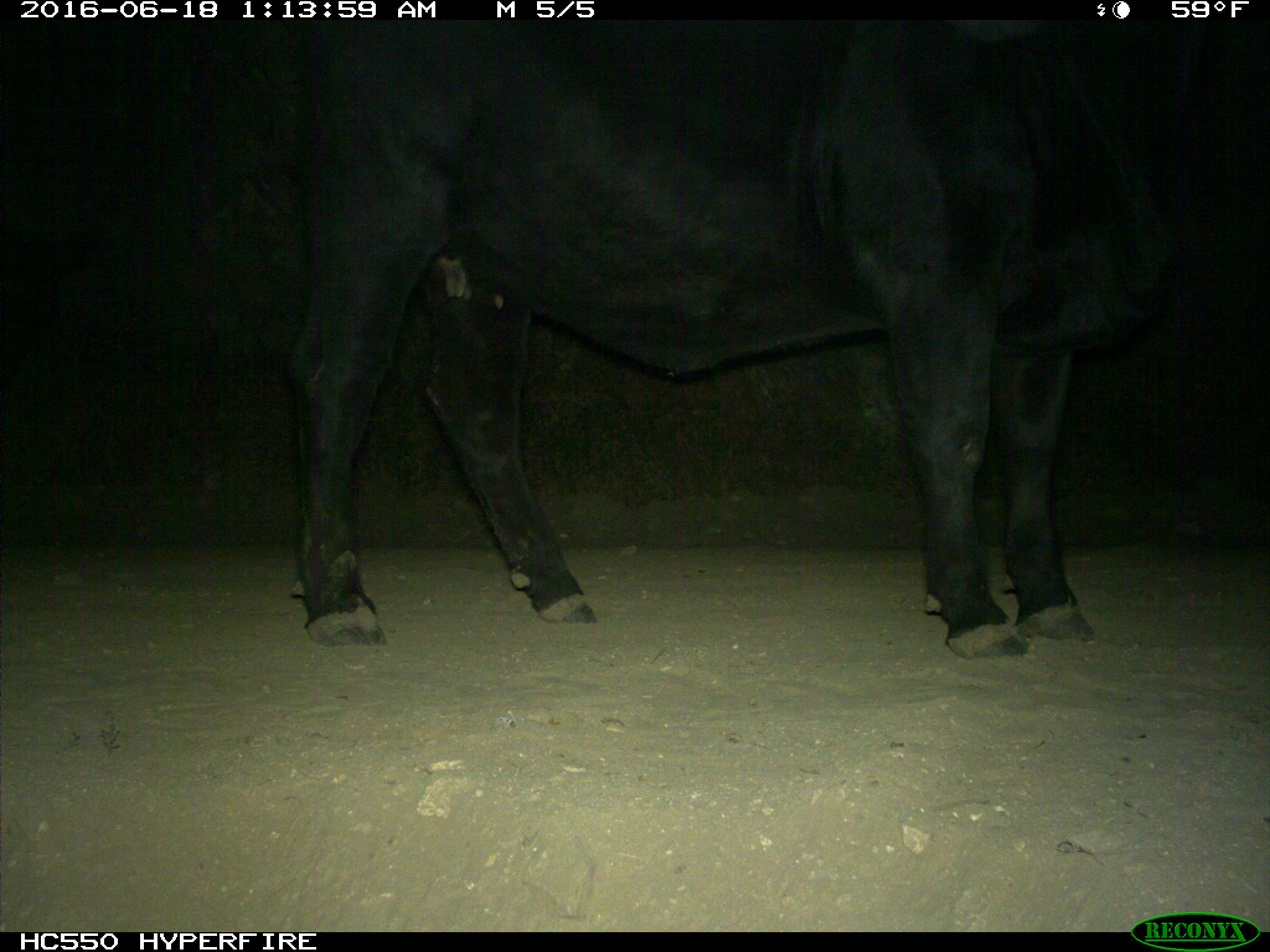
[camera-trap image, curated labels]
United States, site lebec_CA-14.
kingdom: Animalia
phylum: Chordata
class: Mammalia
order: Artiodactyla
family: Bovidae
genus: Bos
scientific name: Bos taurus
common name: domestic cow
Bos taurus (domestic cow).